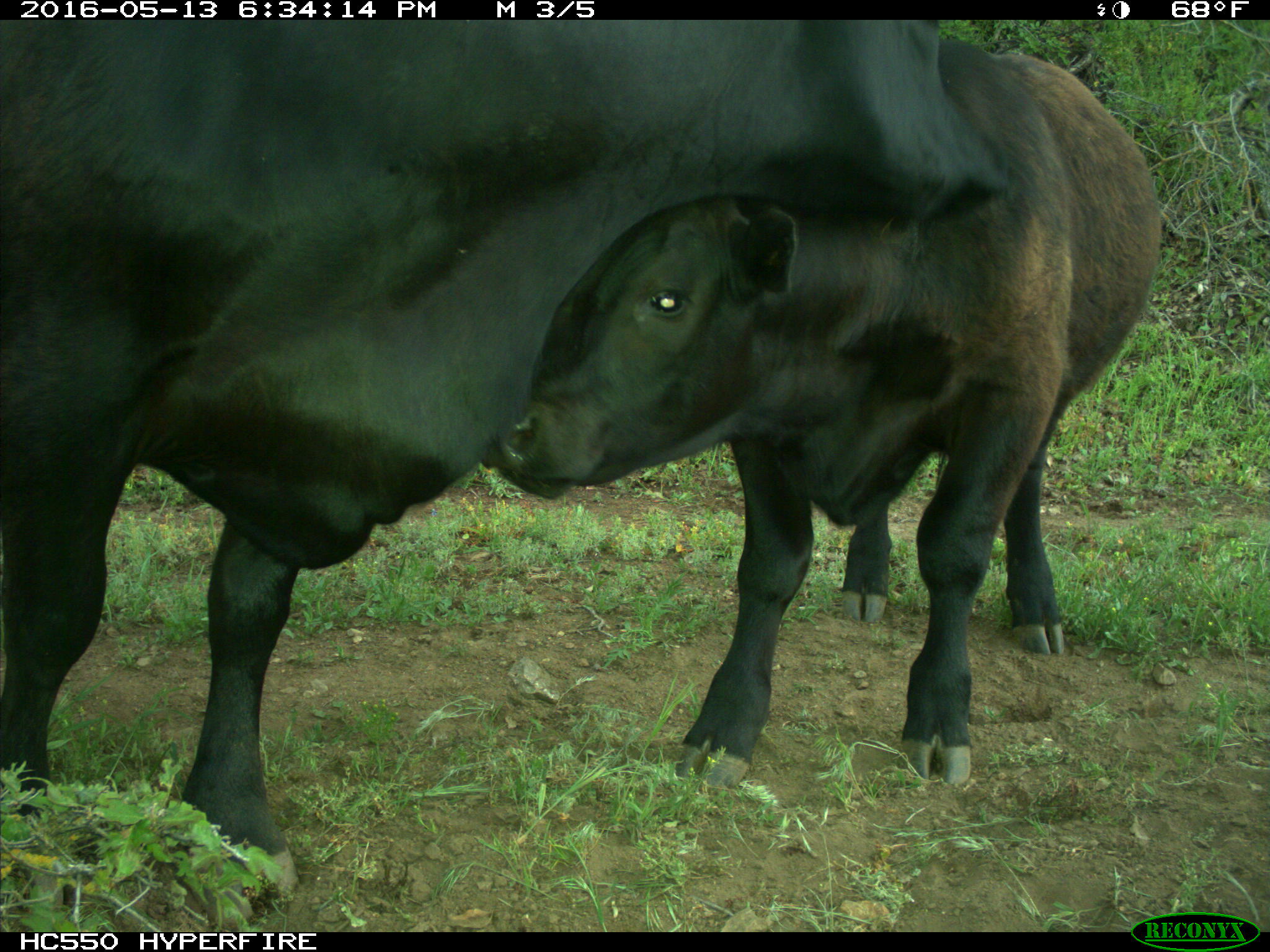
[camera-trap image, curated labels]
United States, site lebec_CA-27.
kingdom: Animalia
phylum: Chordata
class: Mammalia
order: Artiodactyla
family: Bovidae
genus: Bos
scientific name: Bos taurus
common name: domestic cow